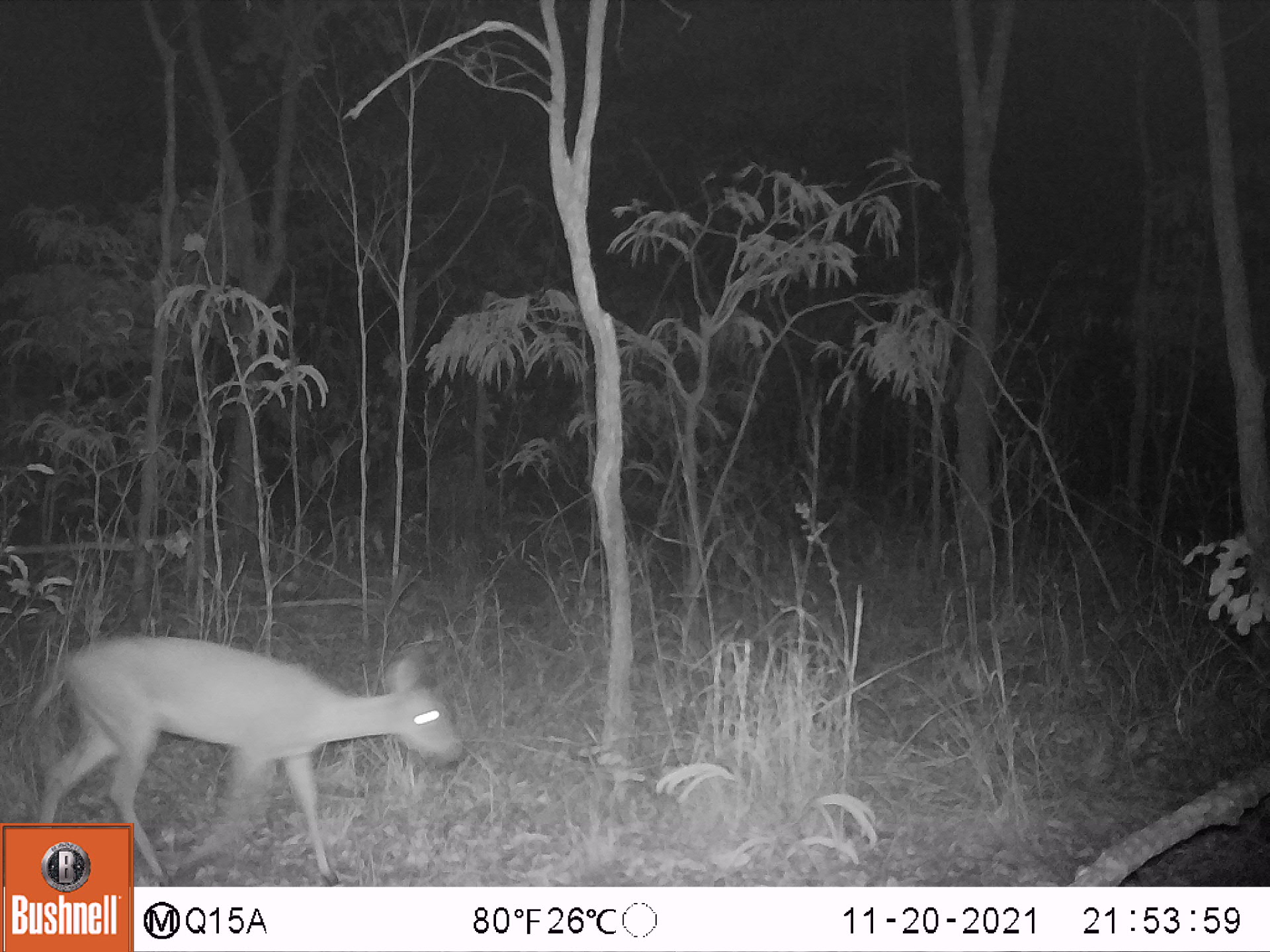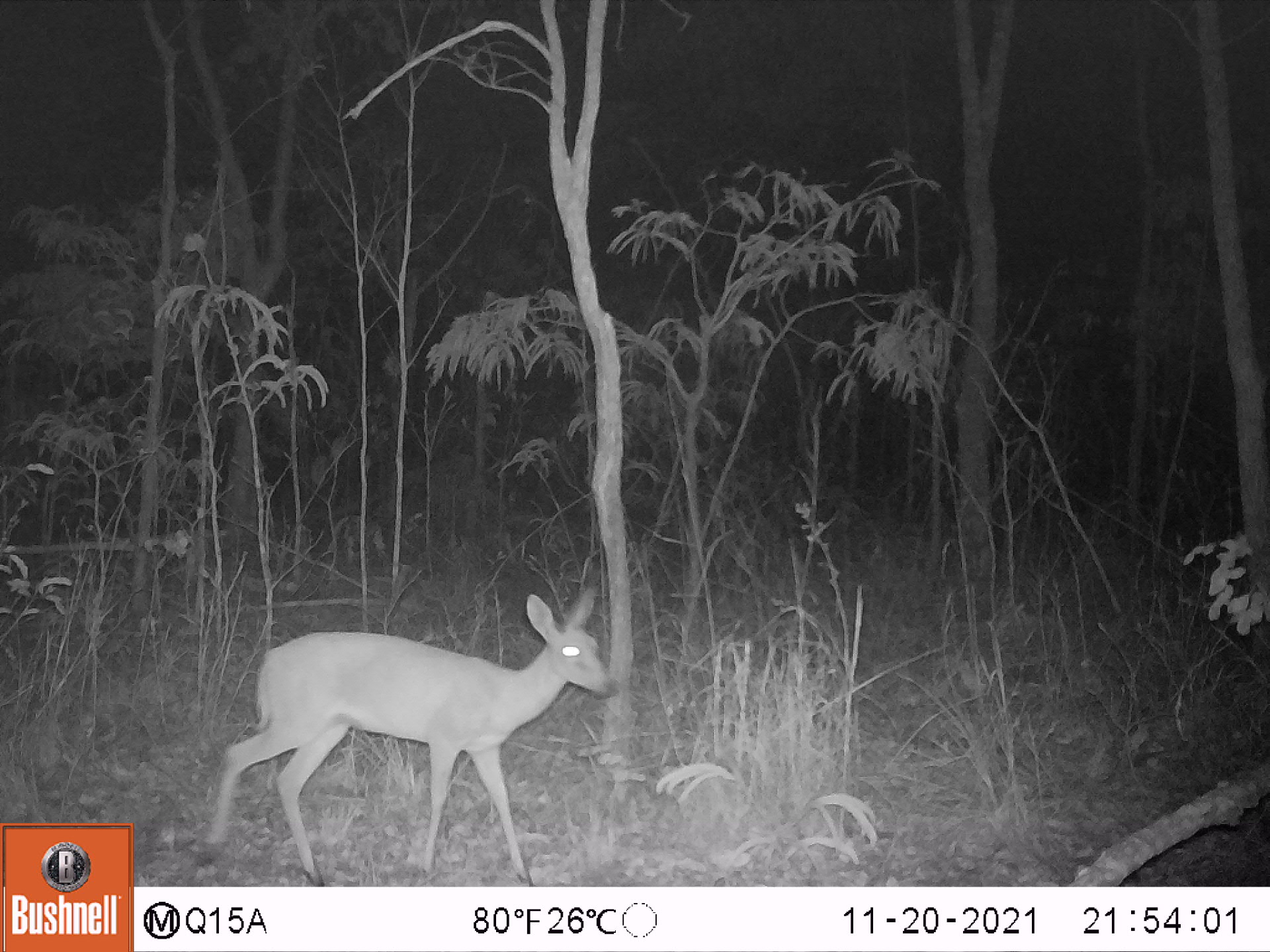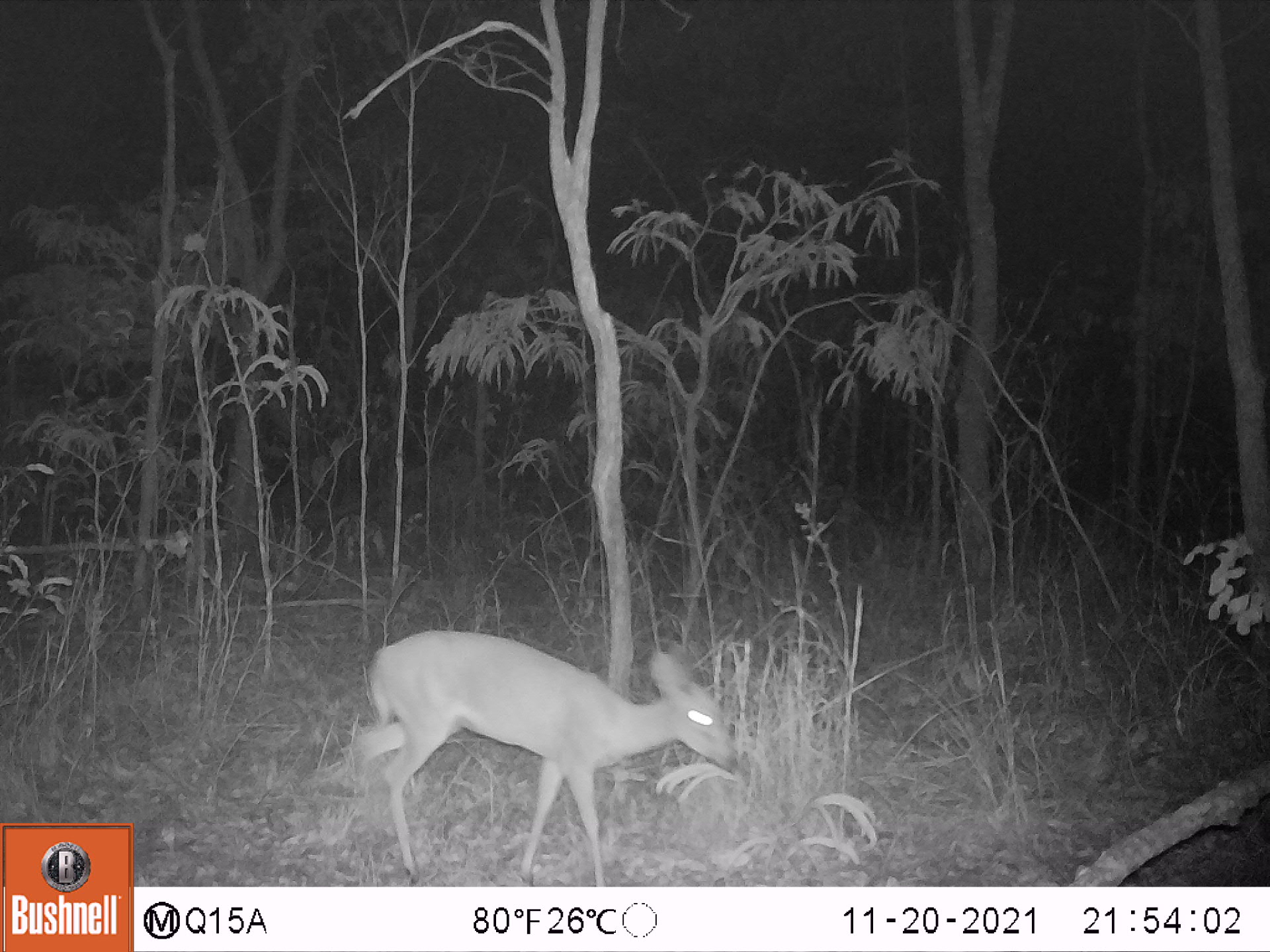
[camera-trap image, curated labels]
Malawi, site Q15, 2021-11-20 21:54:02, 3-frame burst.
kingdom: Animalia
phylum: Chordata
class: Mammalia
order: Artiodactyla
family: Bovidae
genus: Sylvicapra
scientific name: Sylvicapra grimmia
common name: common duiker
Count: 1.